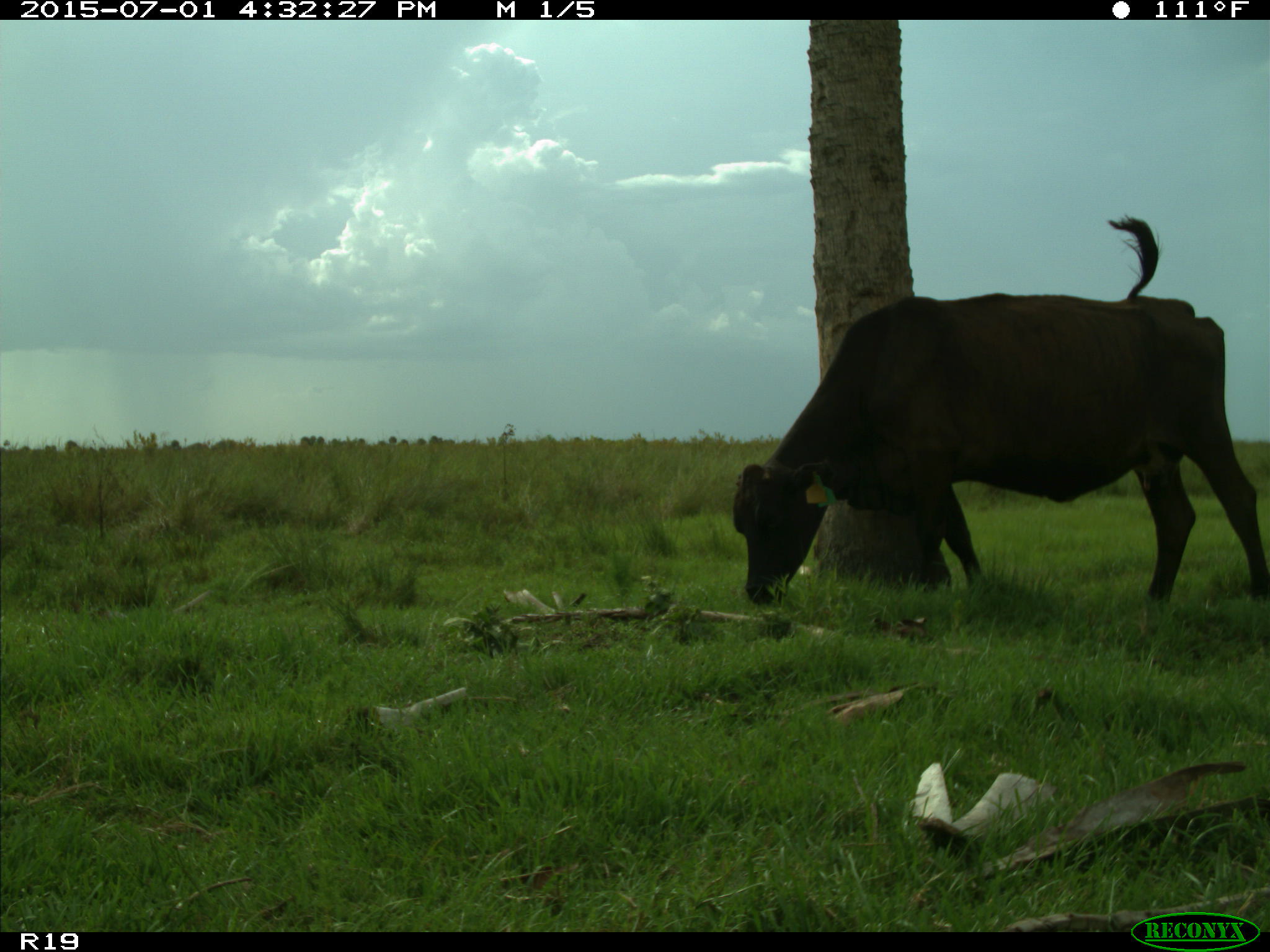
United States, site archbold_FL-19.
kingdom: Animalia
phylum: Chordata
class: Mammalia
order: Artiodactyla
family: Bovidae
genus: Bos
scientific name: Bos taurus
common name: domestic cow